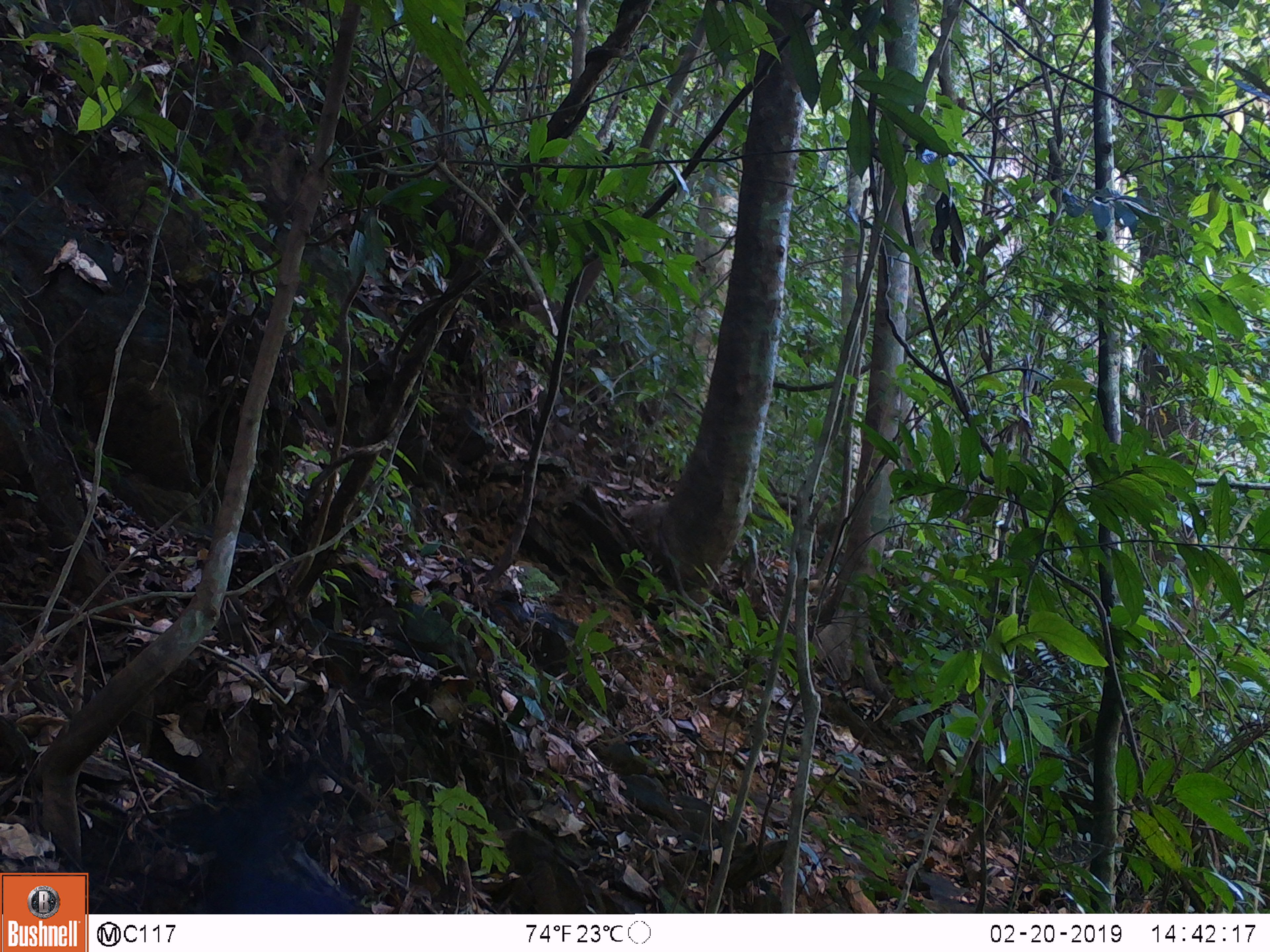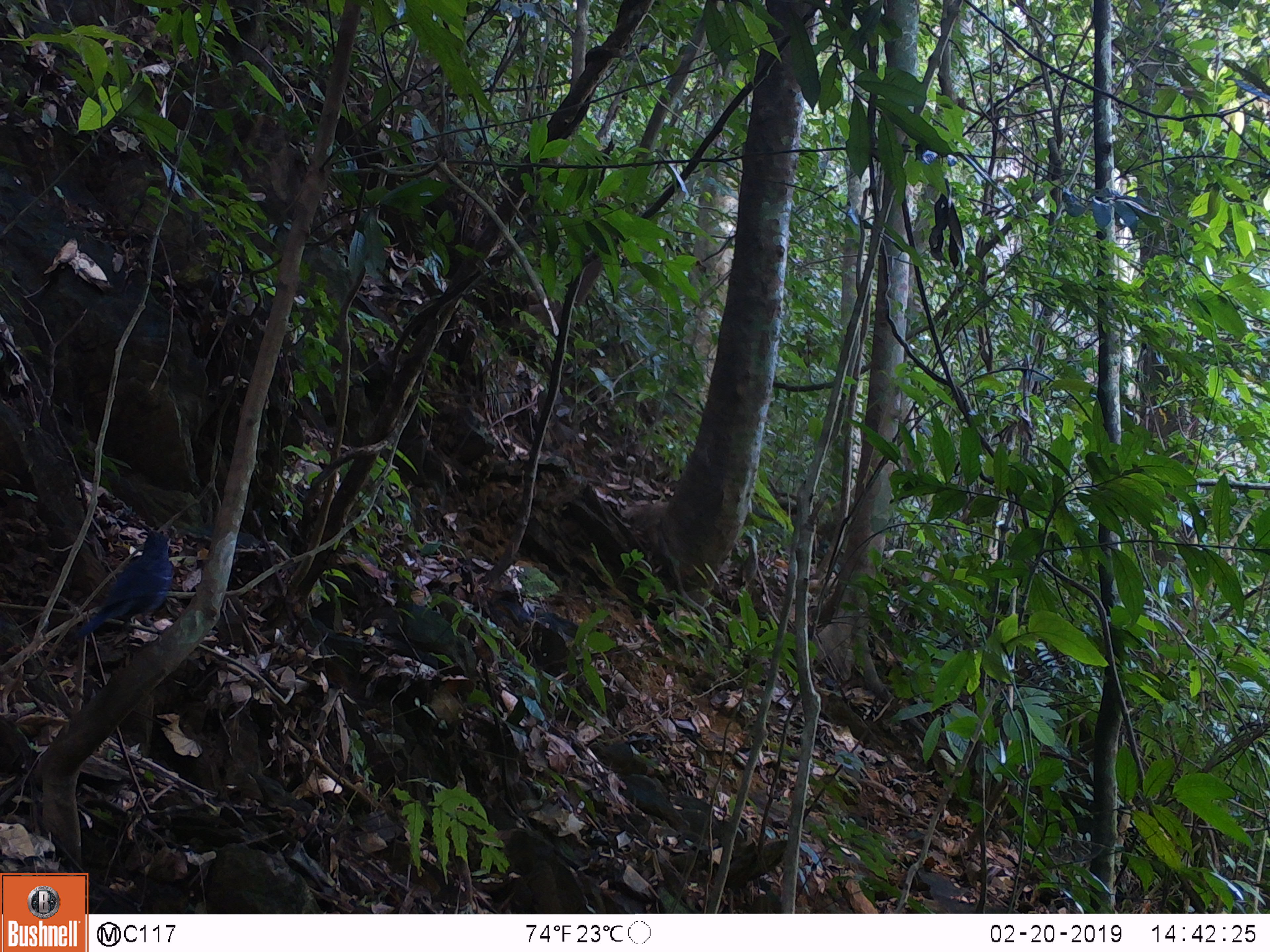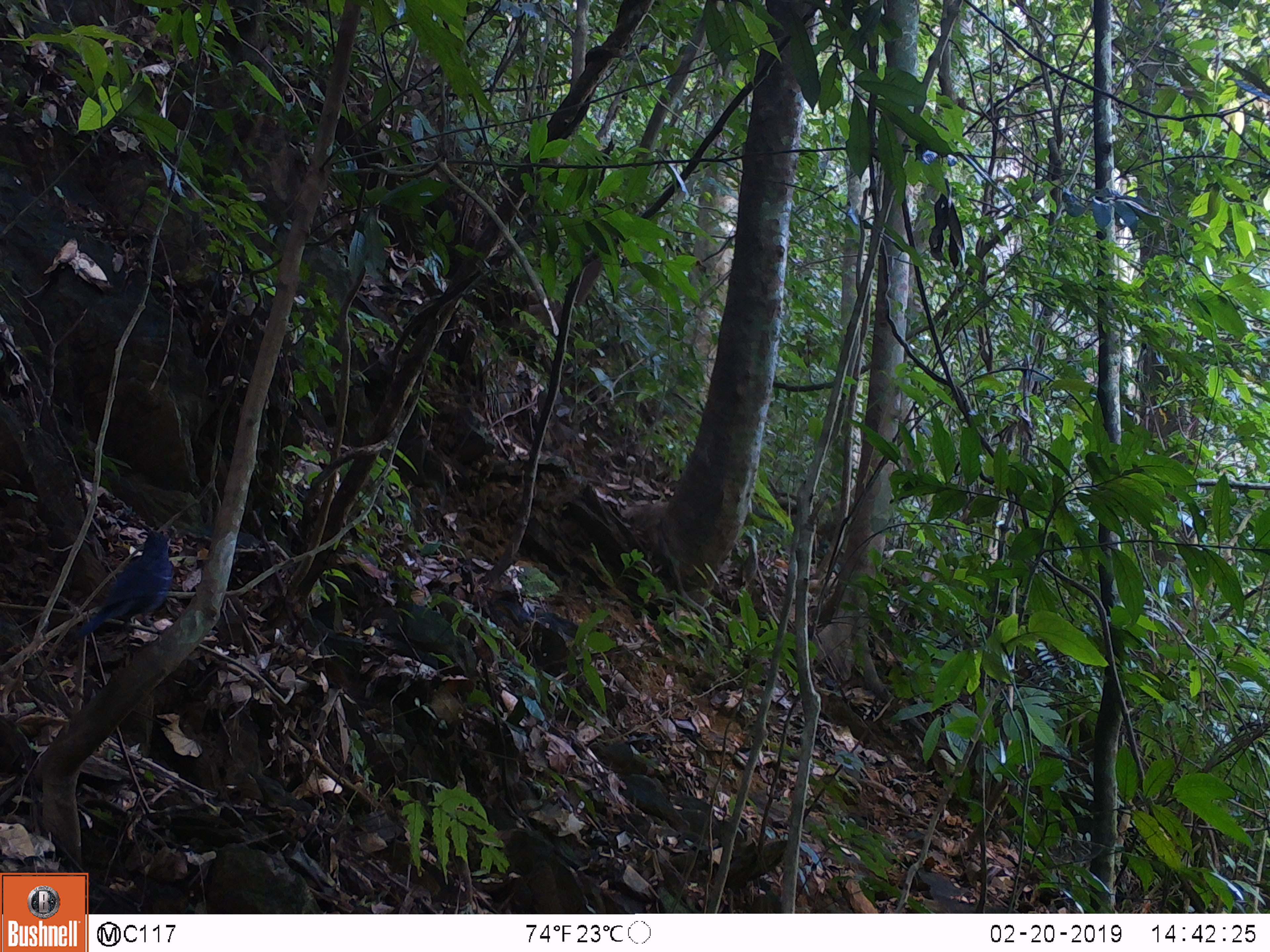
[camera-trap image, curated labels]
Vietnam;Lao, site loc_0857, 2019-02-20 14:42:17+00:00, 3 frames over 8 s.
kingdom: Animalia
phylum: Chordata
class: Aves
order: Passeriformes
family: Muscicapidae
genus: Myophonus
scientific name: Myophonus caeruleus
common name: blue whistling thrush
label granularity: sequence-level